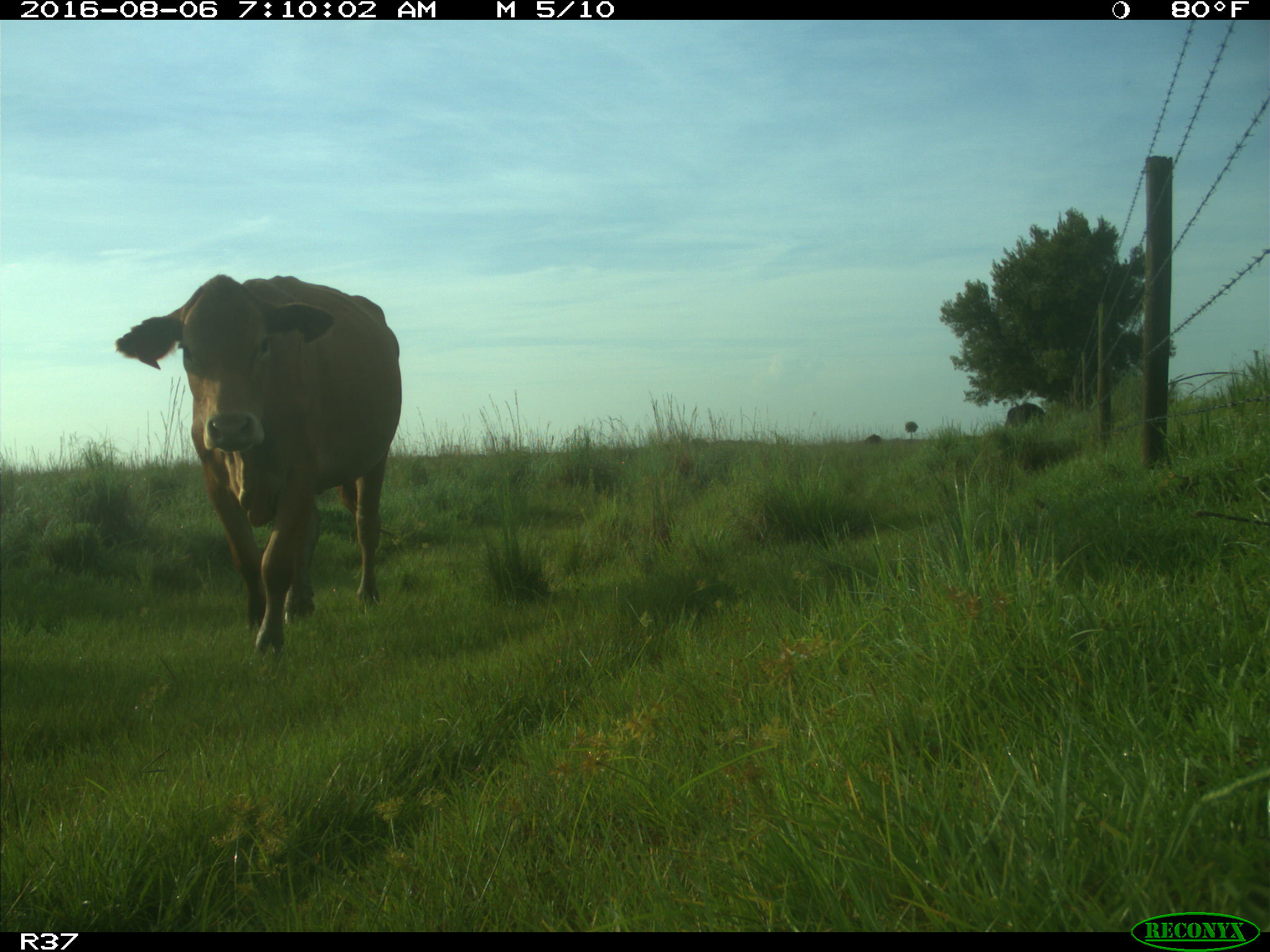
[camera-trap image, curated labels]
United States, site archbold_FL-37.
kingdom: Animalia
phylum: Chordata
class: Mammalia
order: Artiodactyla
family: Bovidae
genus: Bos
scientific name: Bos taurus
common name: domestic cow